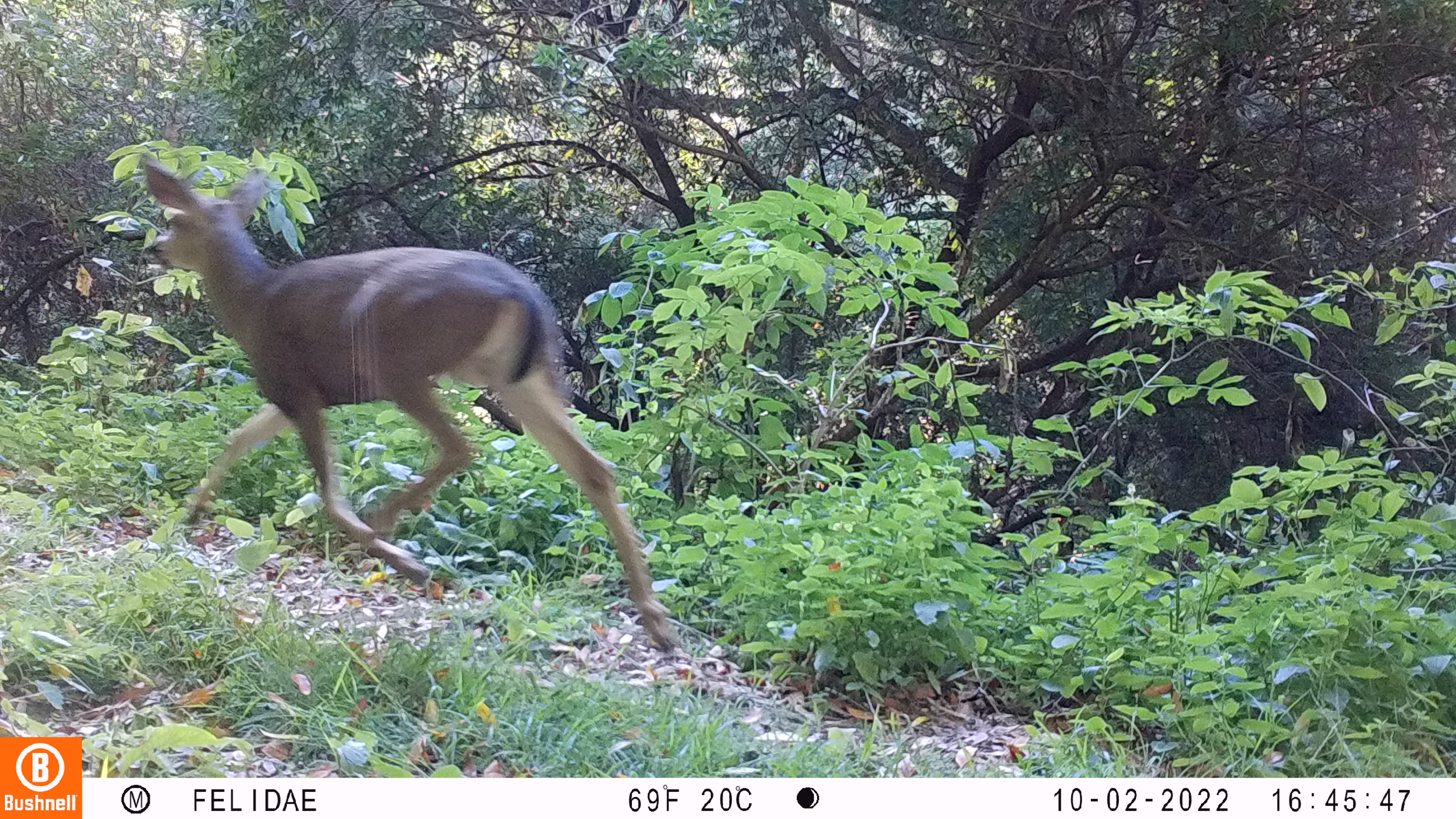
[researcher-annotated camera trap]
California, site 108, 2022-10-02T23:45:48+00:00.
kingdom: Animalia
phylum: Chordata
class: Mammalia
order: Artiodactyla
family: Cervidae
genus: Odocoileus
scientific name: Odocoileus hemionus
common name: mule deer